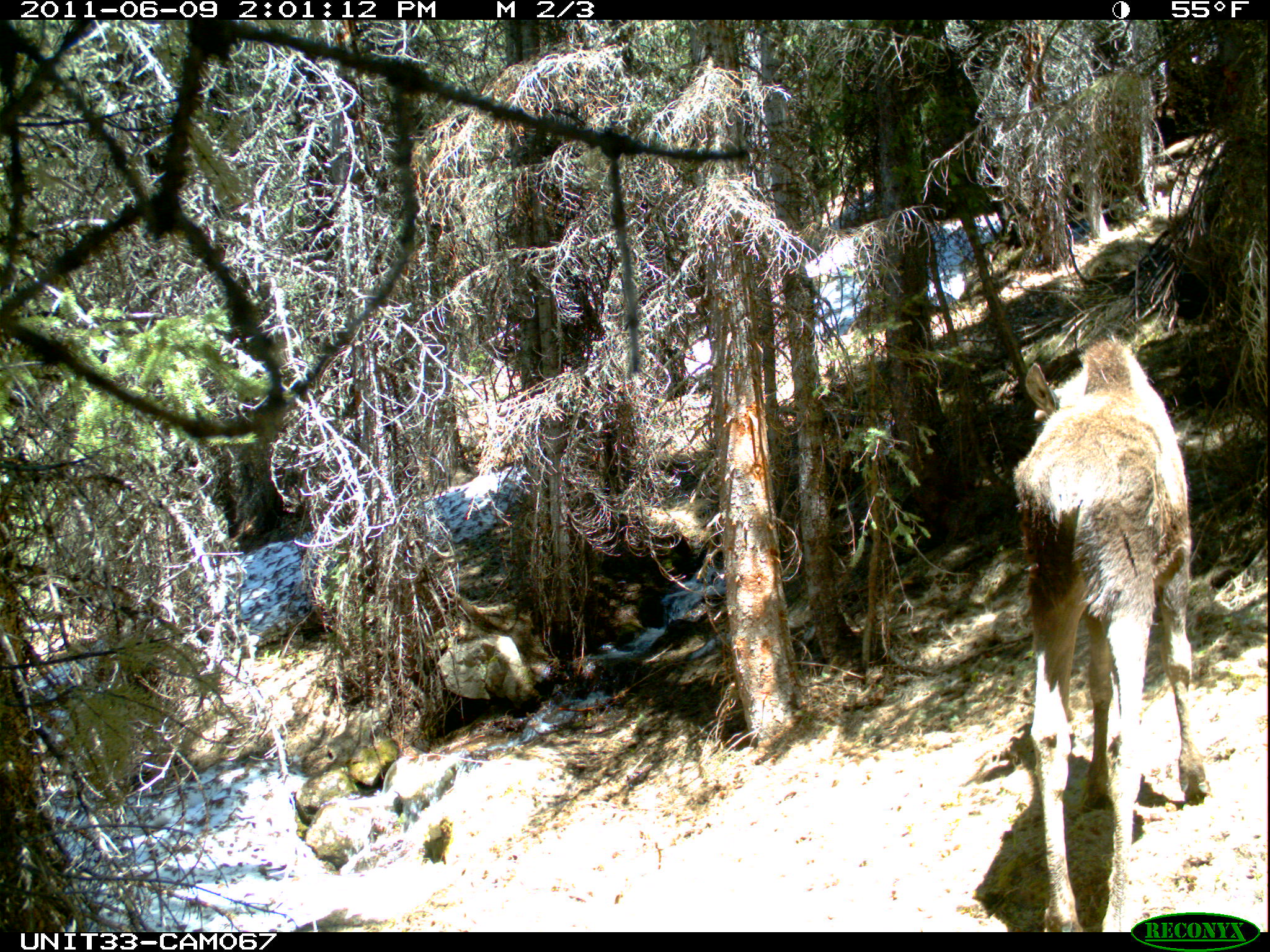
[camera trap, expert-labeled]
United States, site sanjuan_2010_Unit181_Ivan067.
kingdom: Animalia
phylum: Chordata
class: Mammalia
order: Artiodactyla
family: Cervidae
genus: Alces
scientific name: Alces alces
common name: moose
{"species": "Alces alces (moose)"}